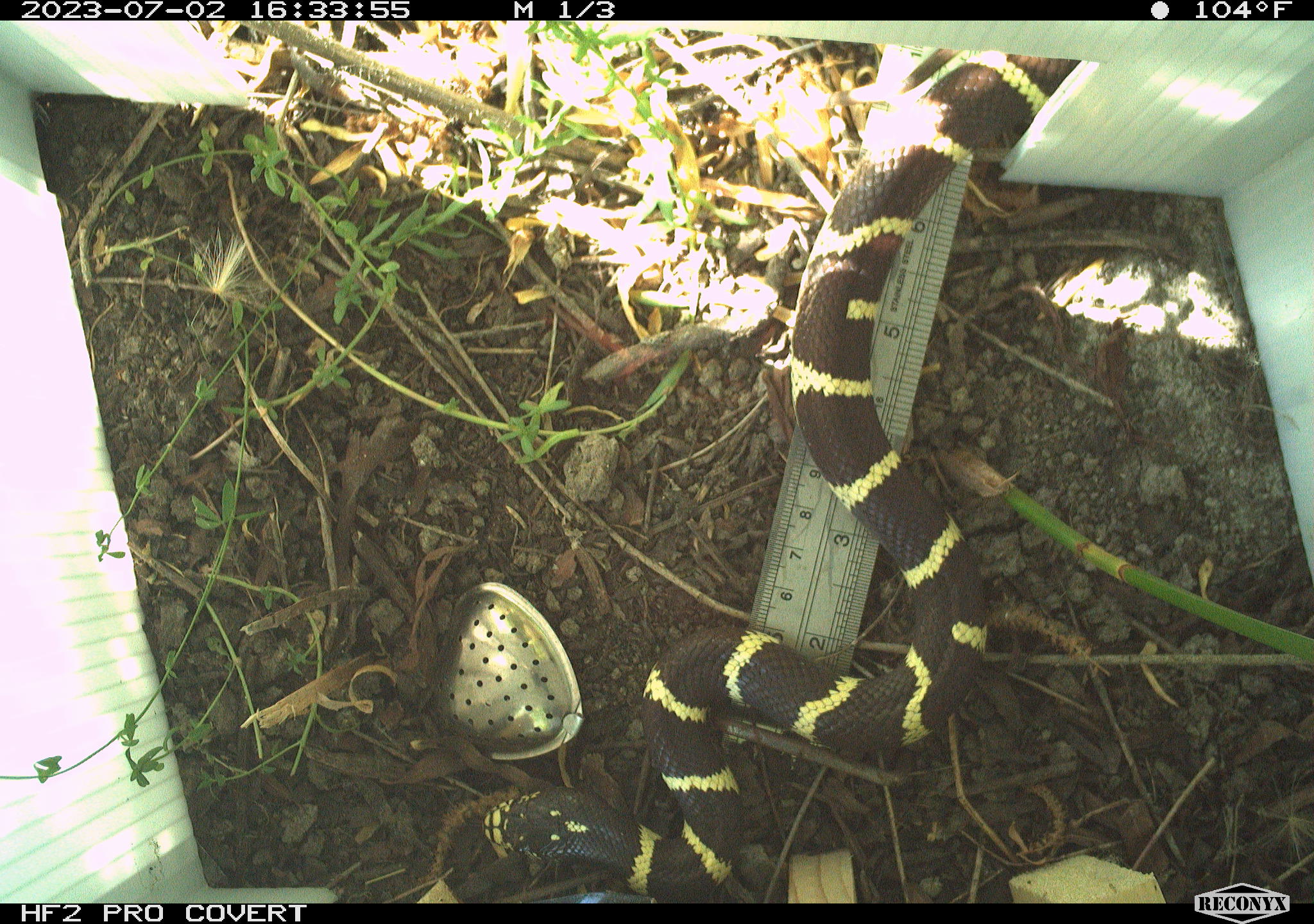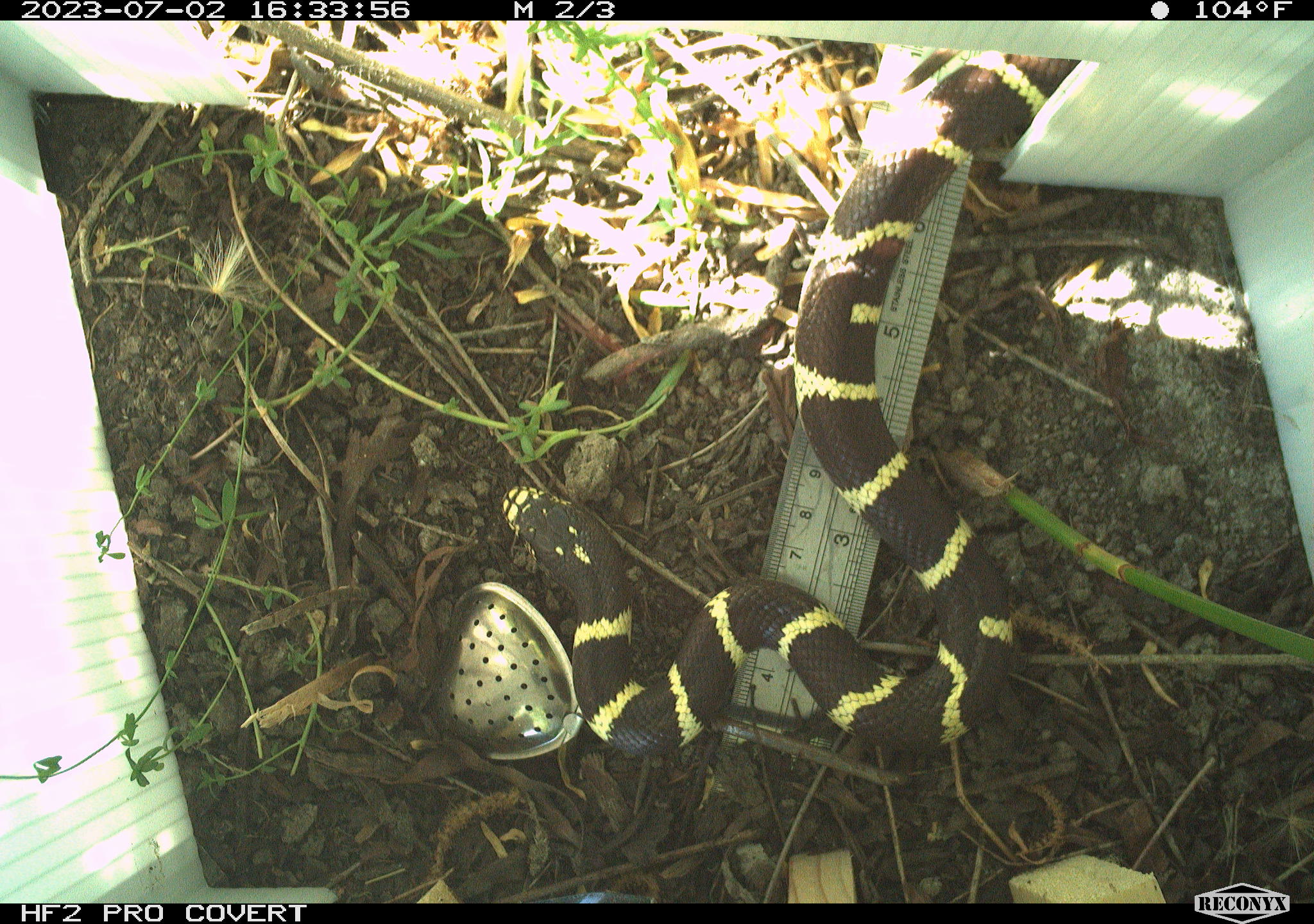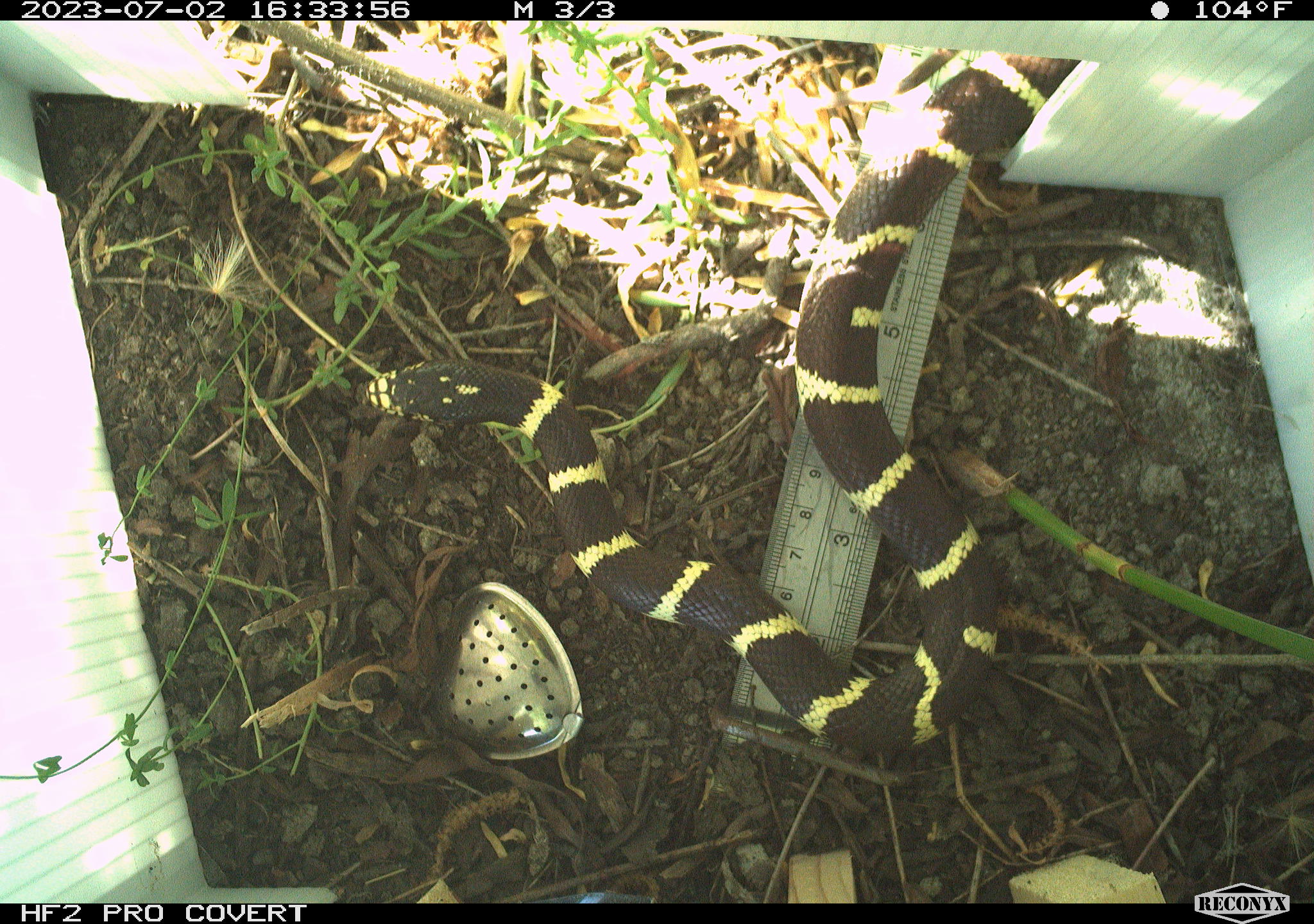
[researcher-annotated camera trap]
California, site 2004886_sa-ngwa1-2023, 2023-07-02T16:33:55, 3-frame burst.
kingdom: Animalia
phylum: Chordata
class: Reptilia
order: Squamata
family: Colubridae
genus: Lampropeltis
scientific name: Lampropeltis californiae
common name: california kingsnake